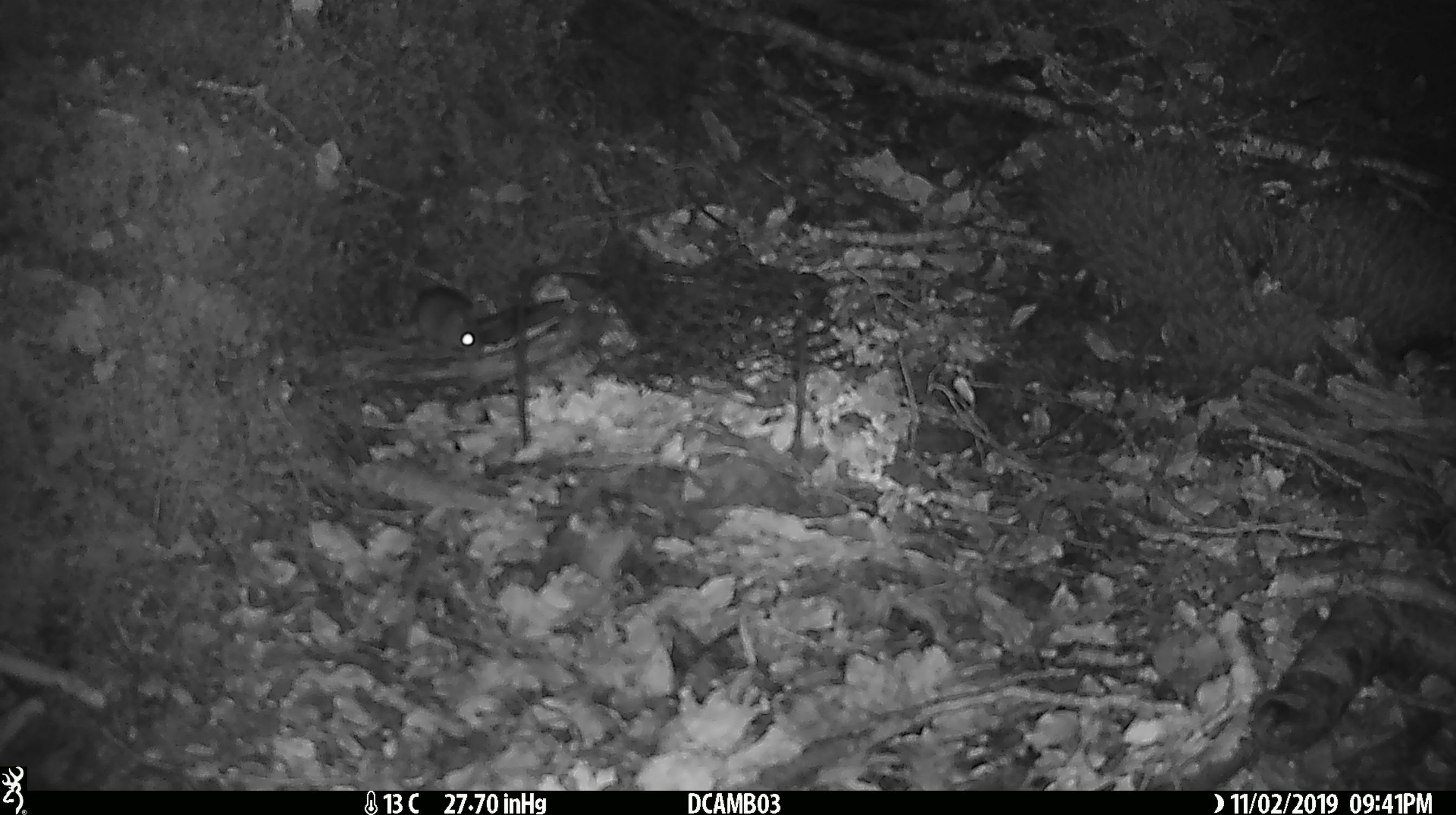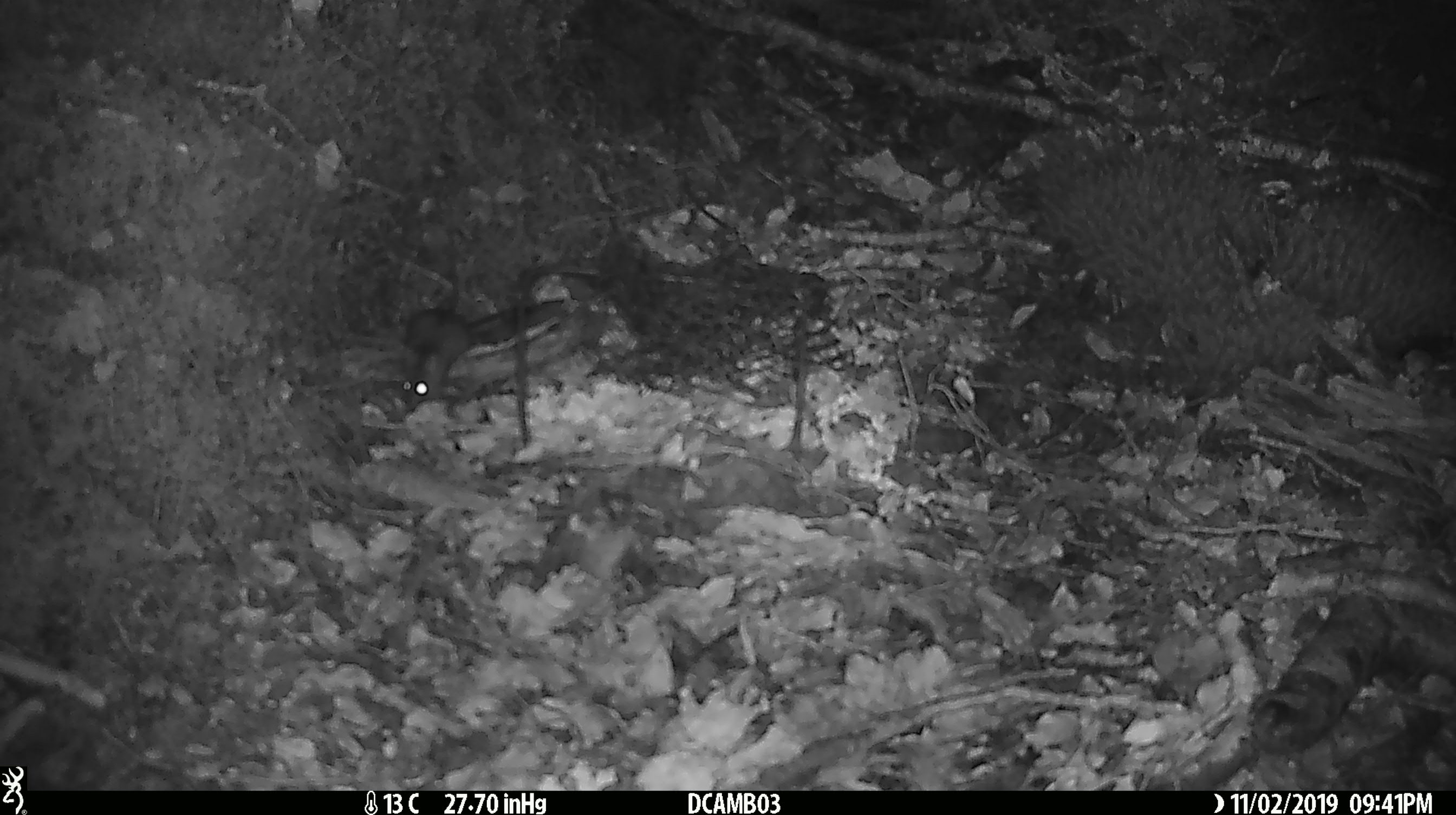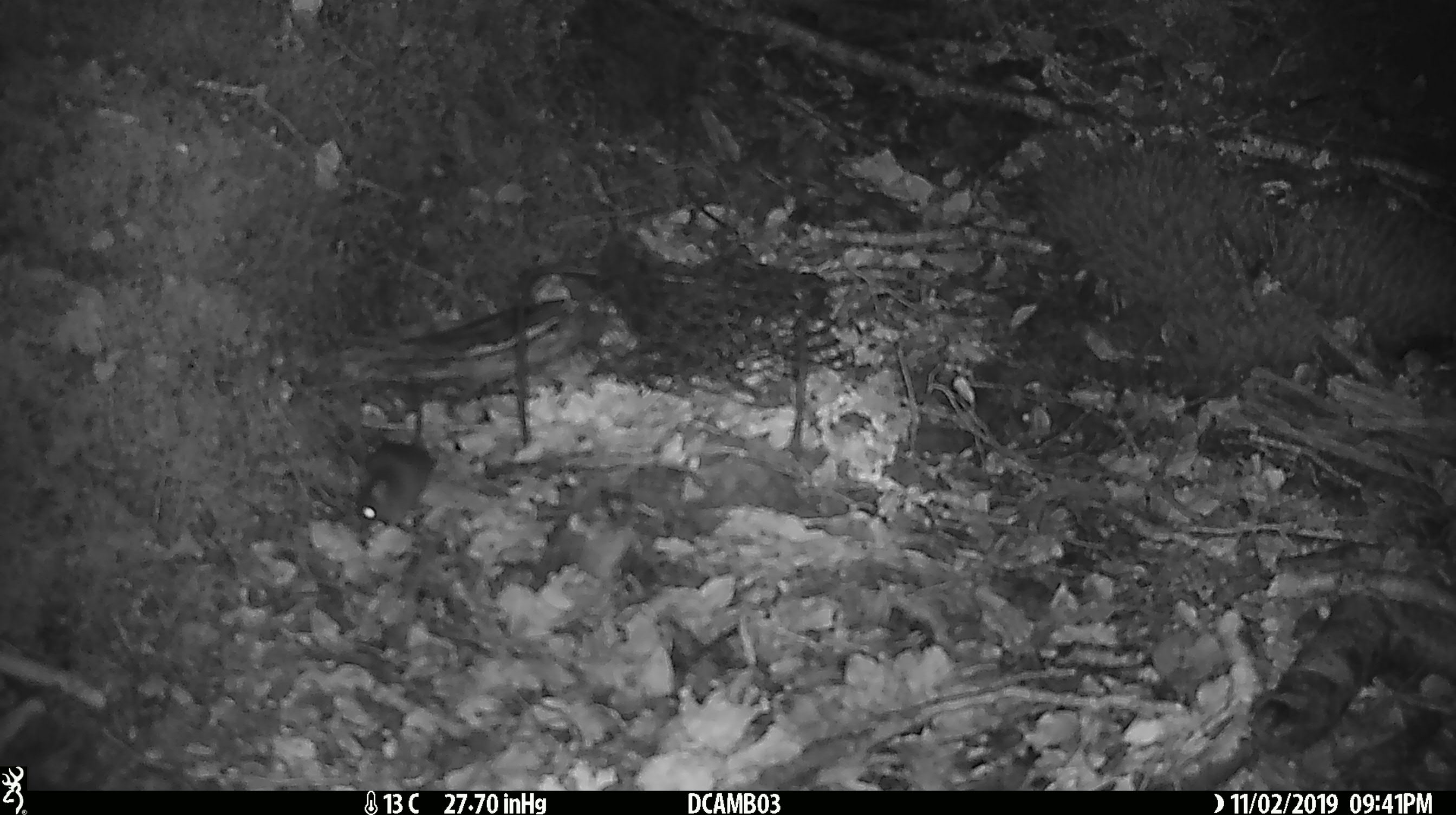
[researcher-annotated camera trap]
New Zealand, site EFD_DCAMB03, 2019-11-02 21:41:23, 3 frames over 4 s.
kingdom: Animalia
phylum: Chordata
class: Mammalia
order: Rodentia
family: Muridae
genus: Mus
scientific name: Mus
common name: mouse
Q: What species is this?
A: Mouse (Mus).